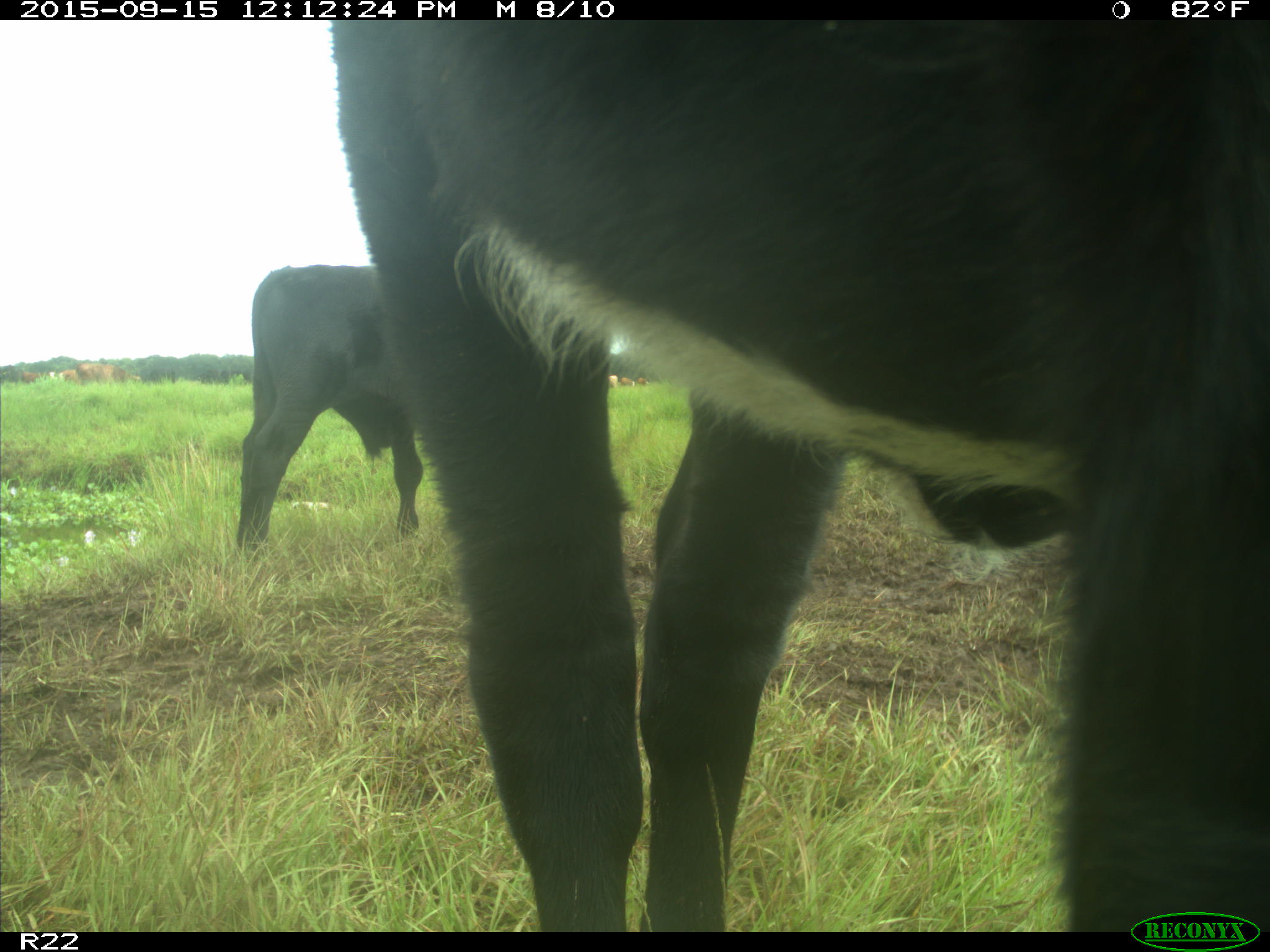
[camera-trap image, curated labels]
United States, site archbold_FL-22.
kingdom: Animalia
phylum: Chordata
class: Mammalia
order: Artiodactyla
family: Bovidae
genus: Bos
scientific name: Bos taurus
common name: domestic cow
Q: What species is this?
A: Bos taurus (domestic cow).